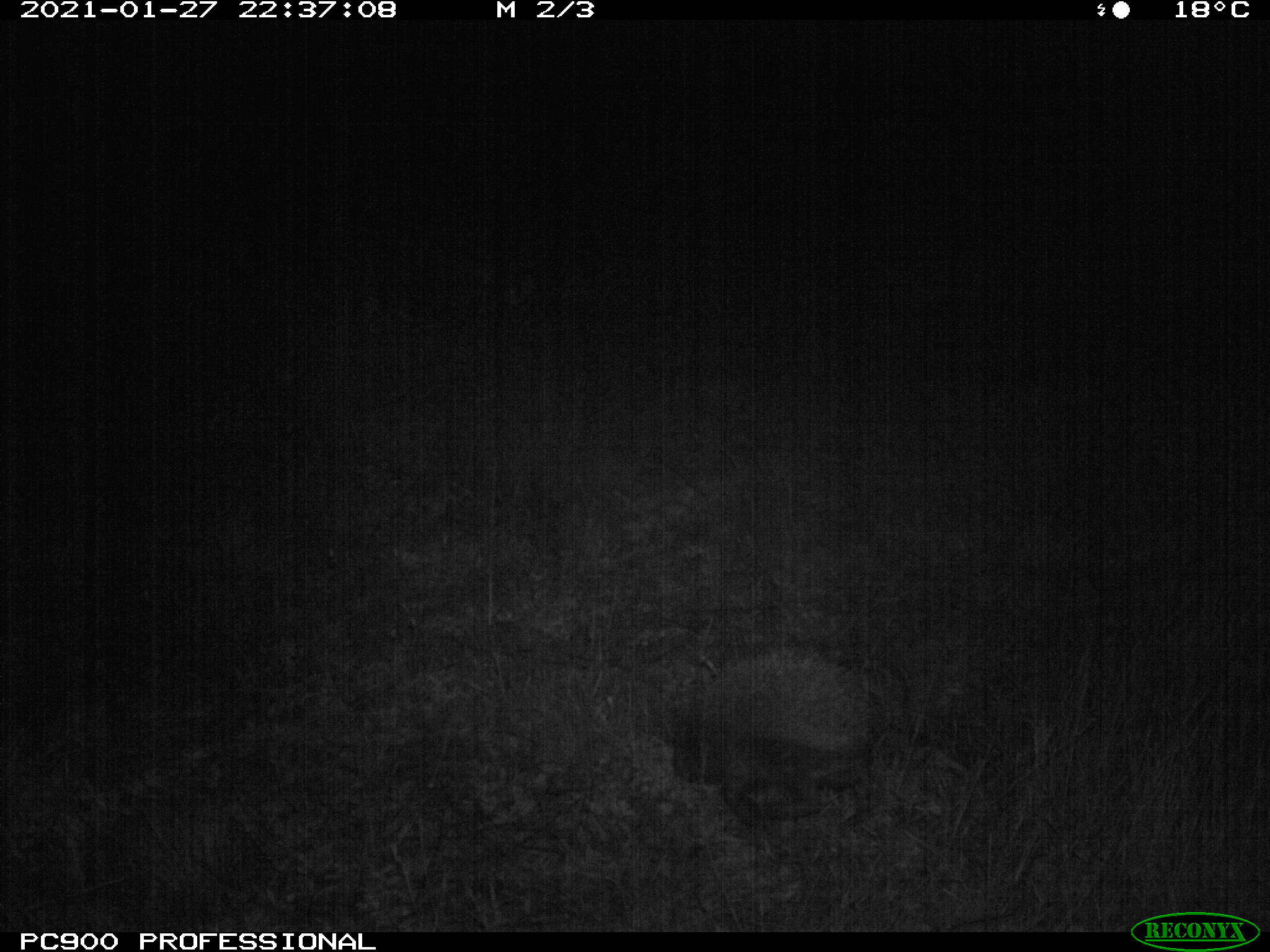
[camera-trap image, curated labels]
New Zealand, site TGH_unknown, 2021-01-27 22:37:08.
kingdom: Animalia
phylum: Chordata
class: Mammalia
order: Eulipotyphla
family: Erinaceidae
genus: Erinaceus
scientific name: Erinaceus europaeus europaeus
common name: european hedgehog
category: hedgehog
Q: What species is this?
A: Hedgehog (european hedgehog) (Erinaceus europaeus europaeus).